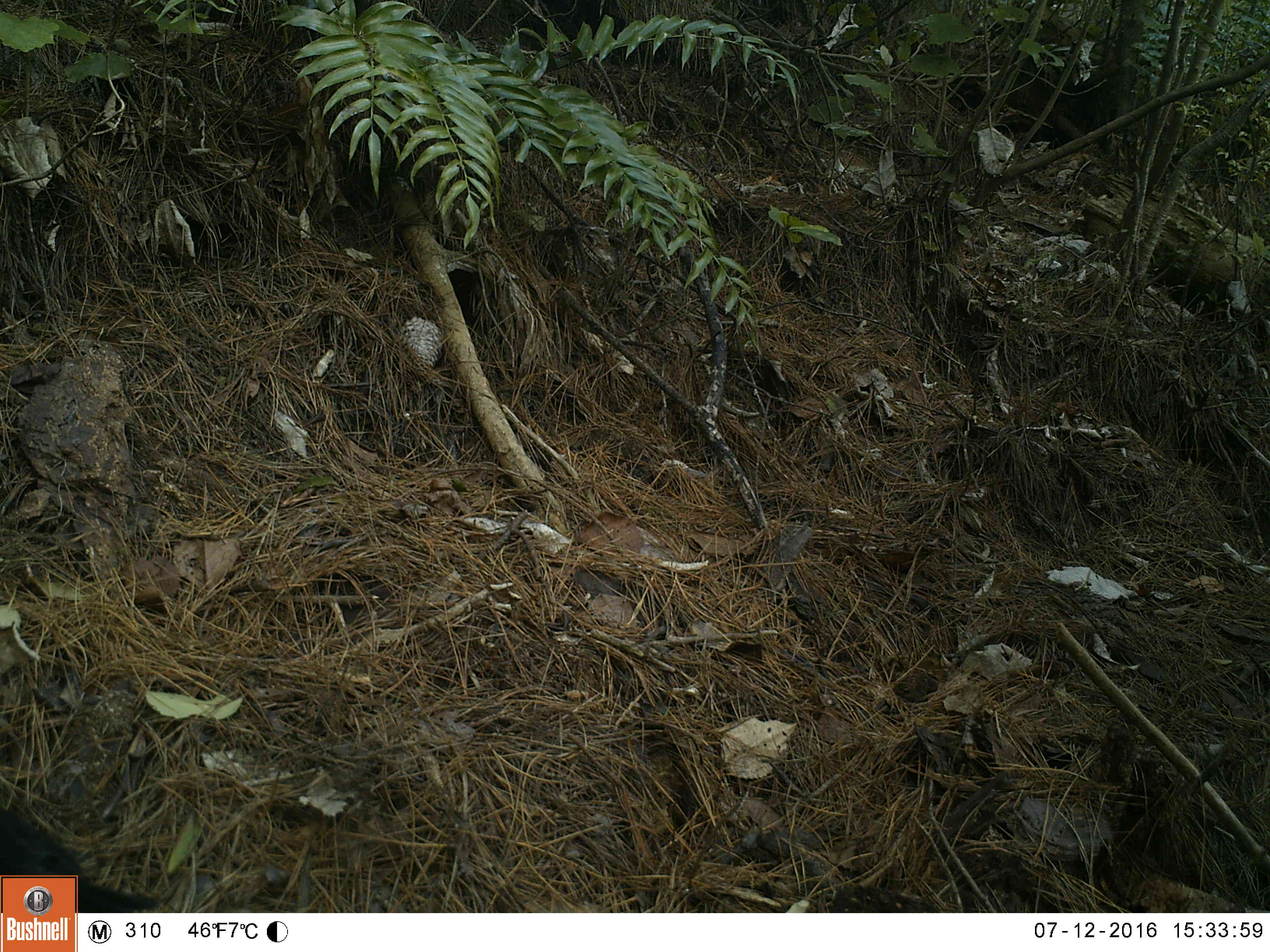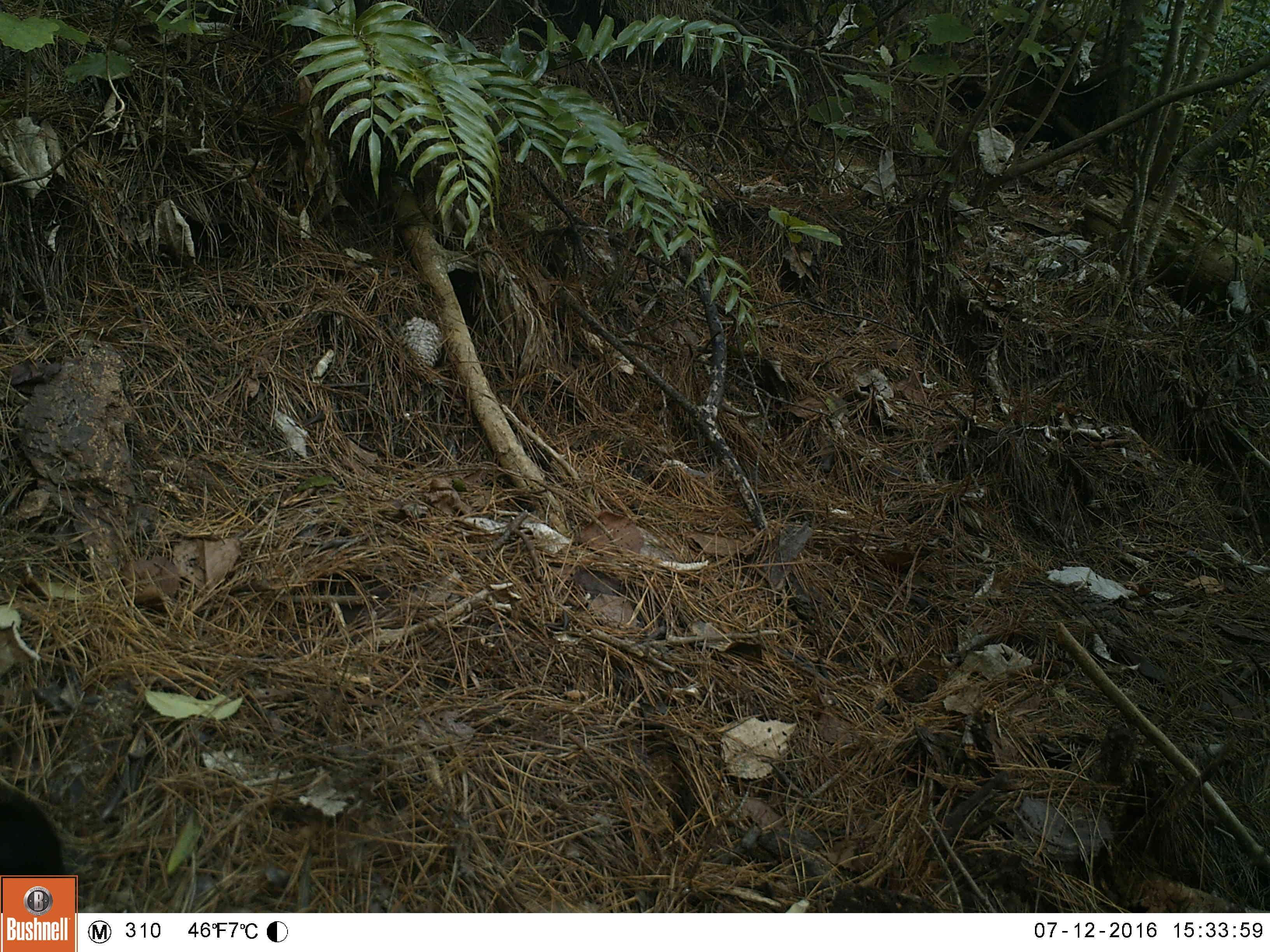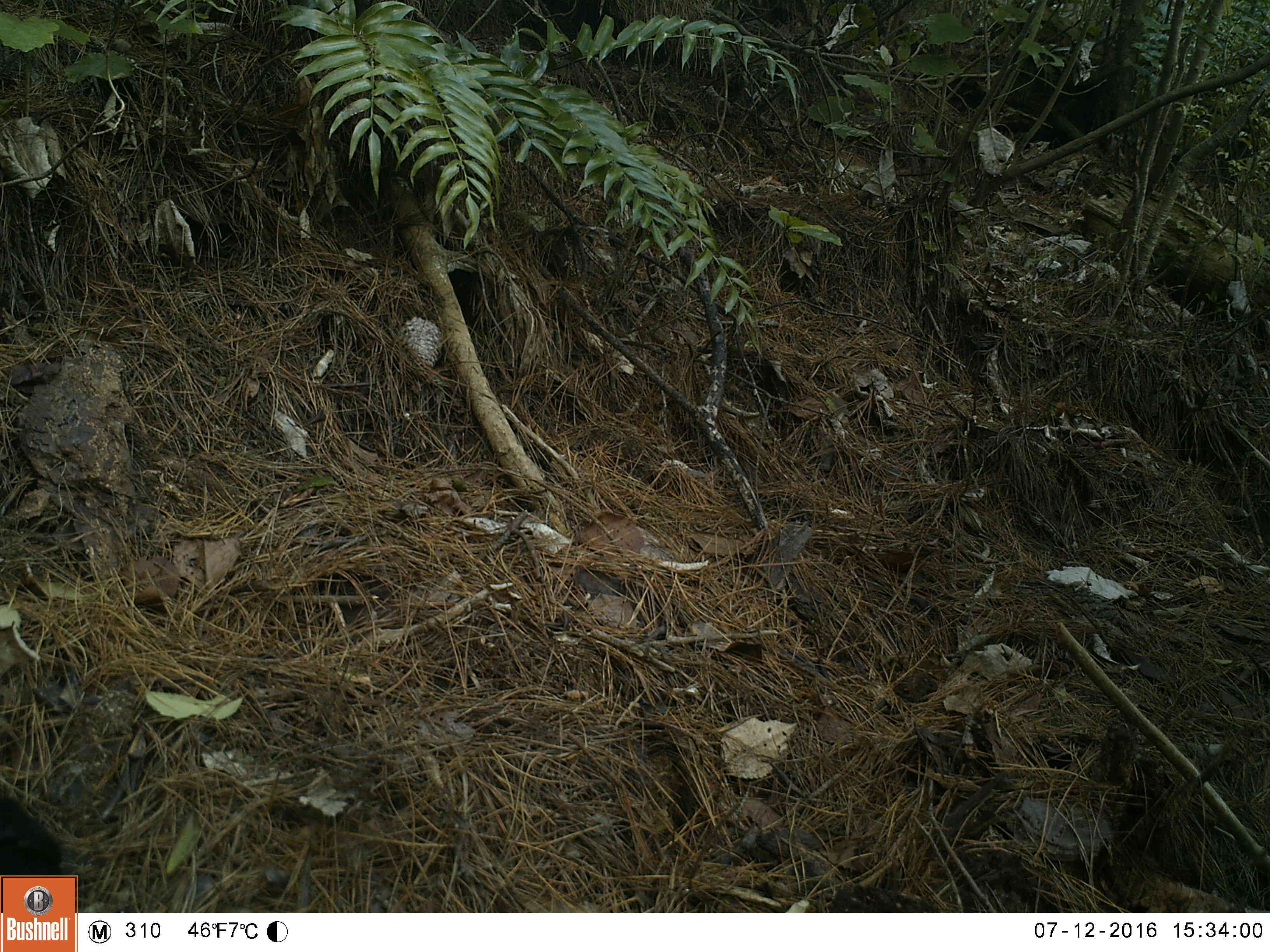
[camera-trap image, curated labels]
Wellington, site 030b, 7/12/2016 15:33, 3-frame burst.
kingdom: Animalia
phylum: Chordata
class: Aves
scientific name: Aves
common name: bird